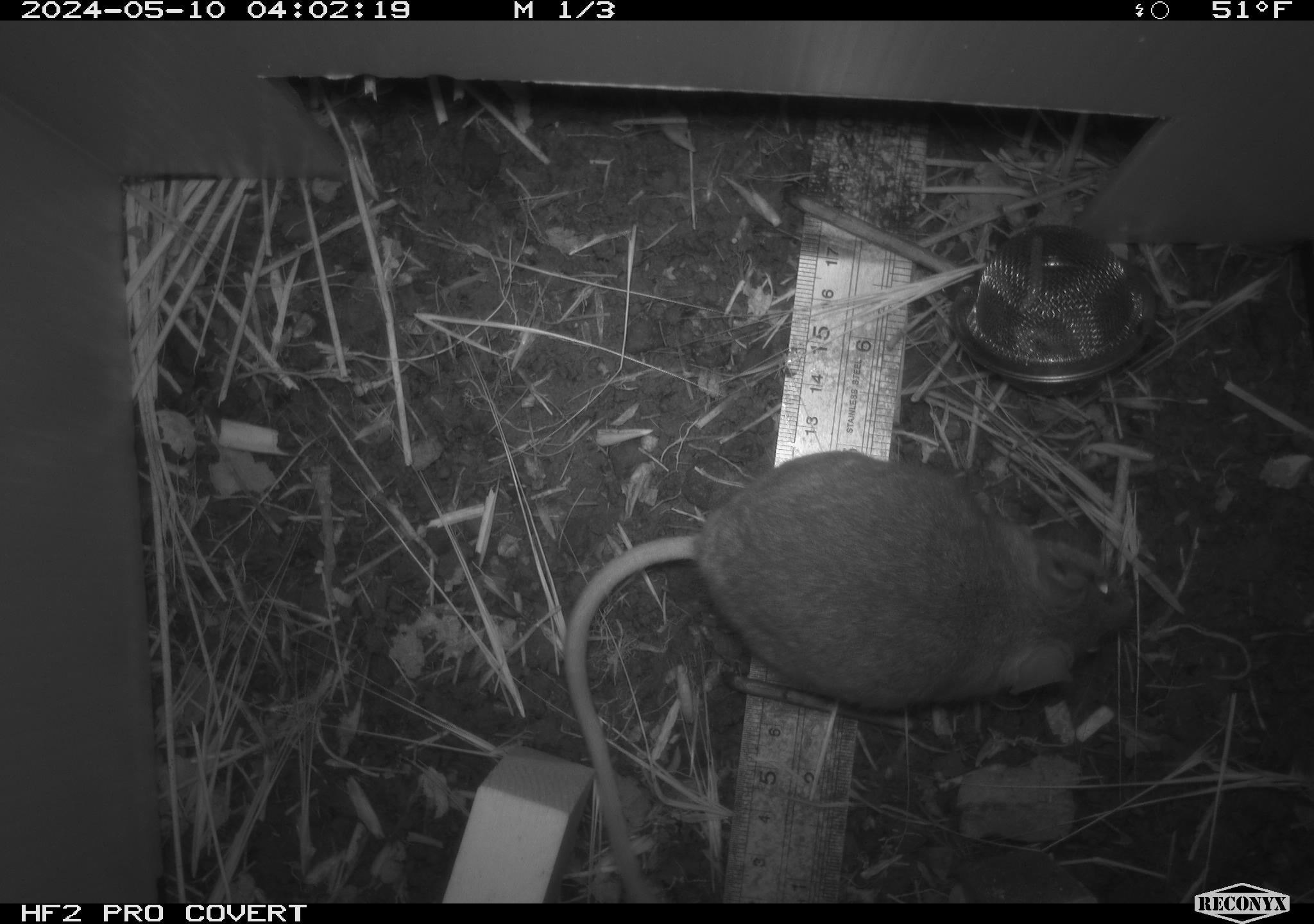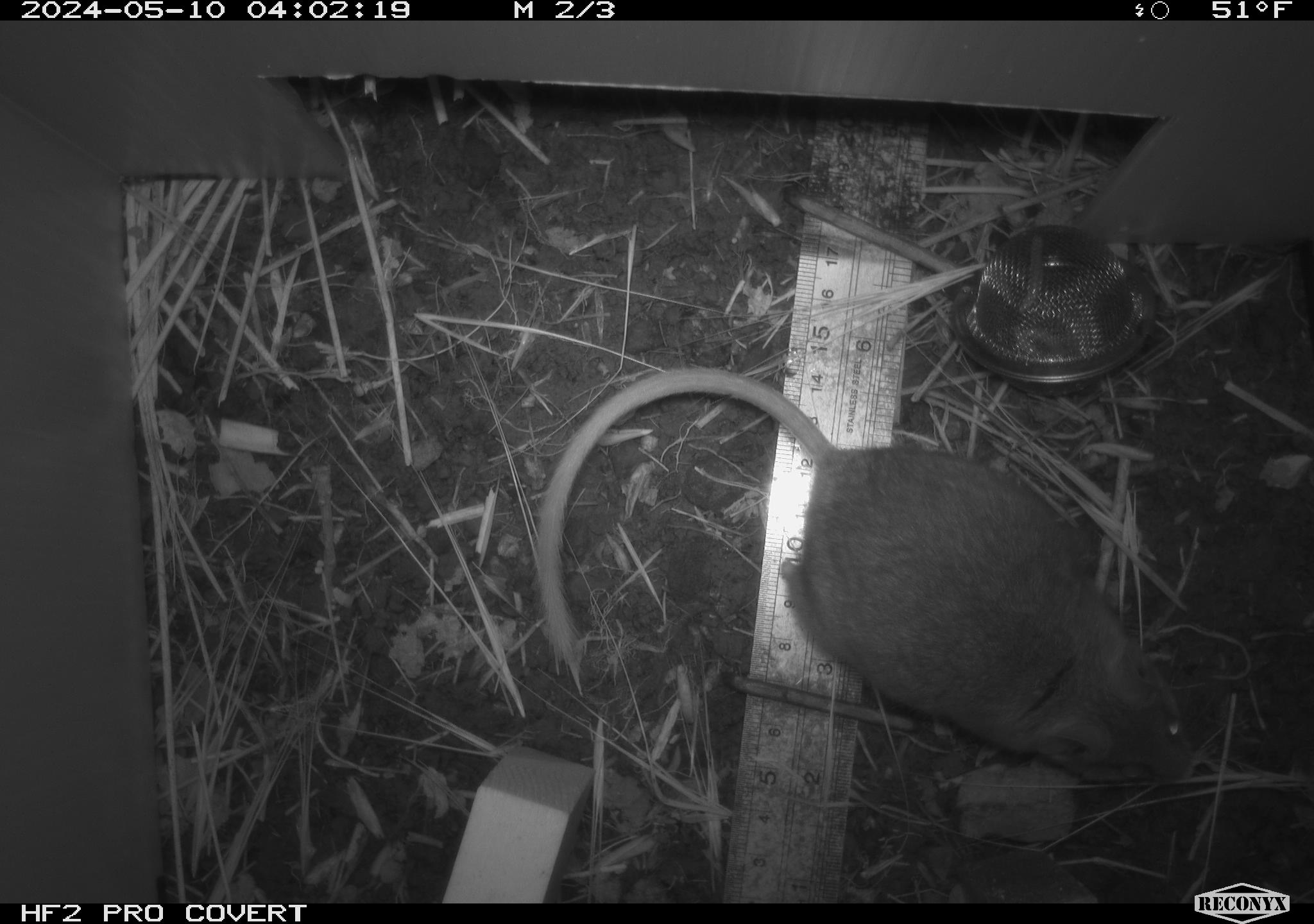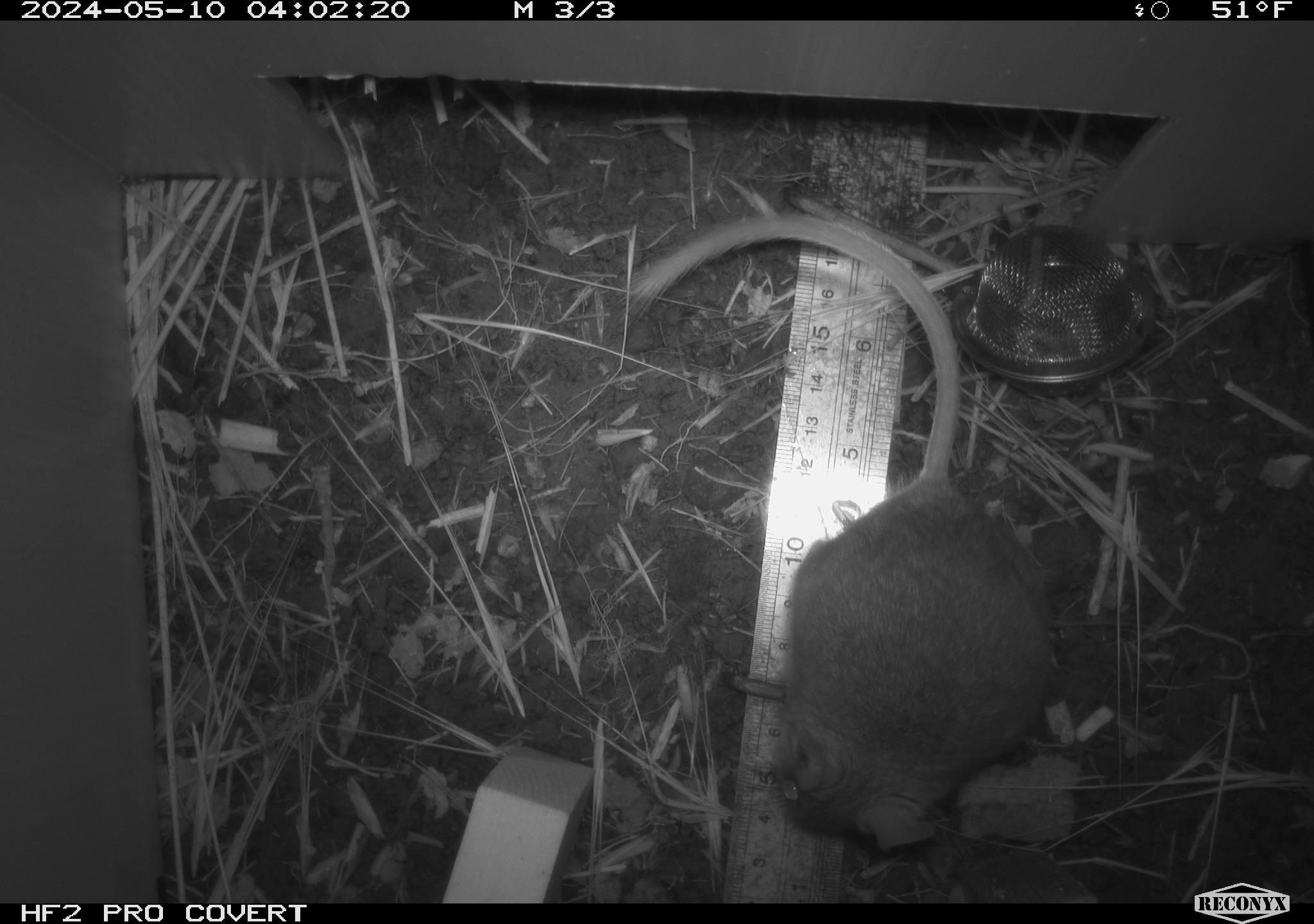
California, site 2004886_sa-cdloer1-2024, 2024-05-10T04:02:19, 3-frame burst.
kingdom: Animalia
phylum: Chordata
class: Mammalia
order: Rodentia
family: Cricetidae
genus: Neotoma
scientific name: Neotoma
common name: pack rat or woodrat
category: neotoma species